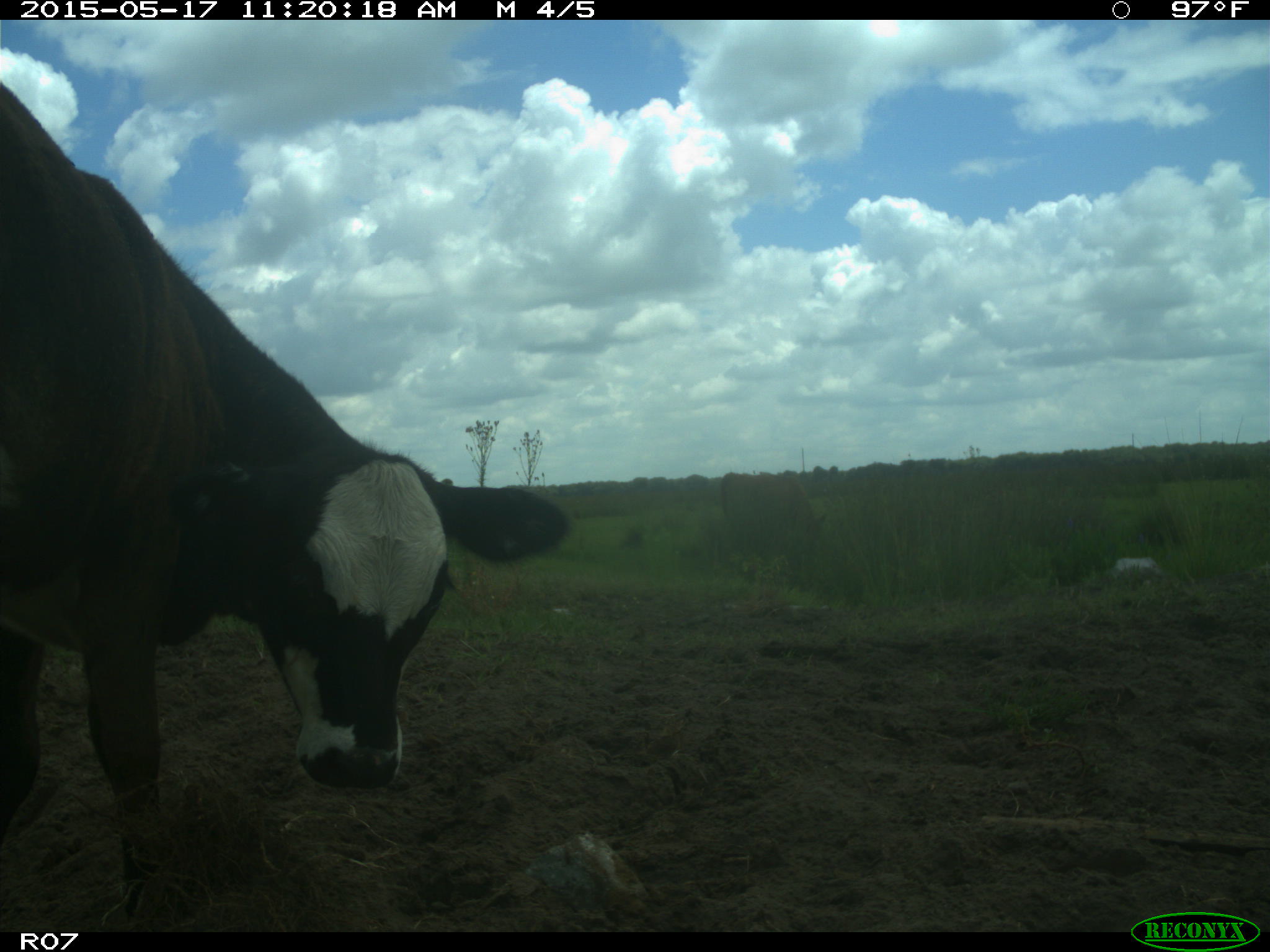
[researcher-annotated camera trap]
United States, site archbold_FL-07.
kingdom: Animalia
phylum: Chordata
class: Mammalia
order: Artiodactyla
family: Bovidae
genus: Bos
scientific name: Bos taurus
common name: domestic cow